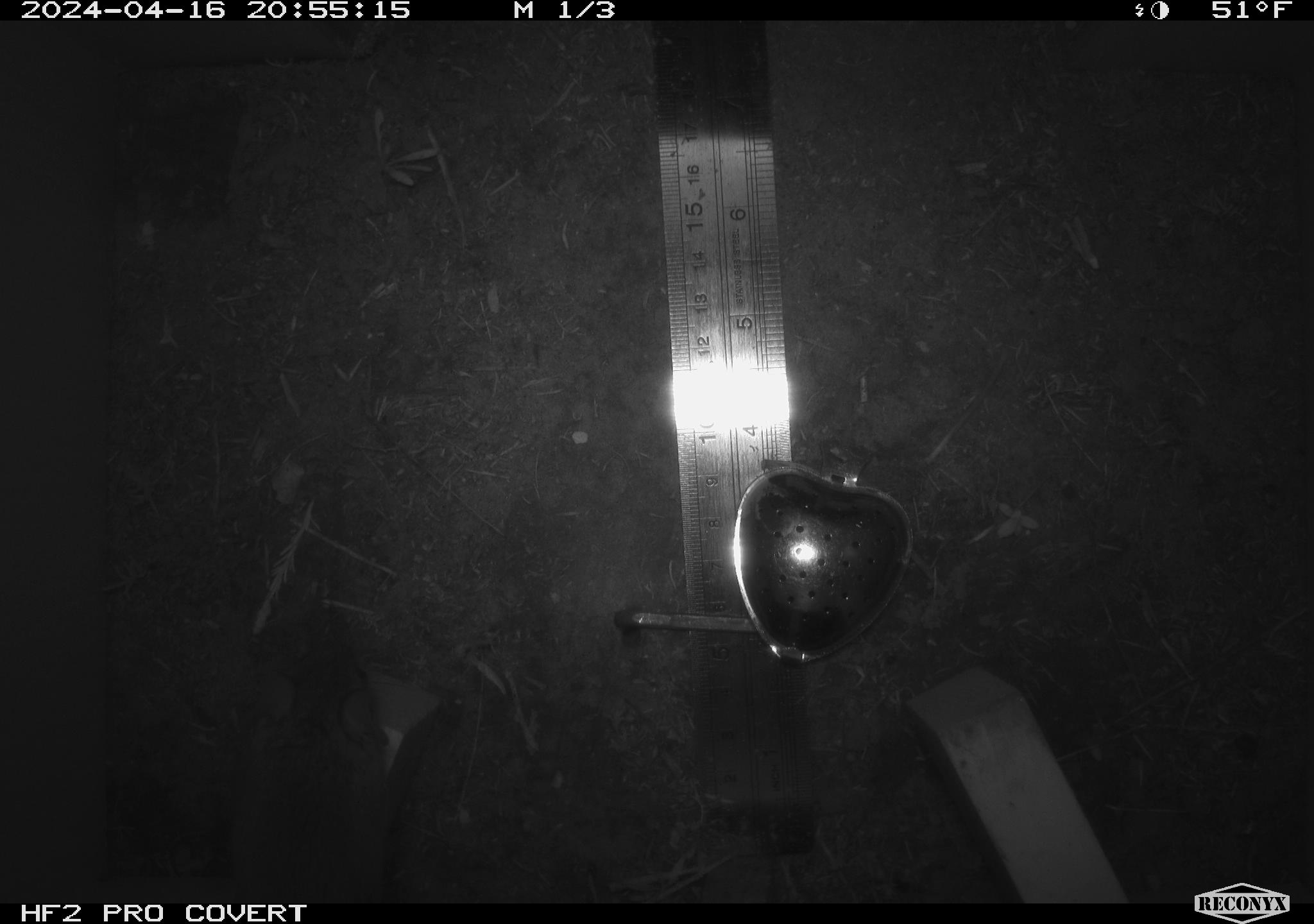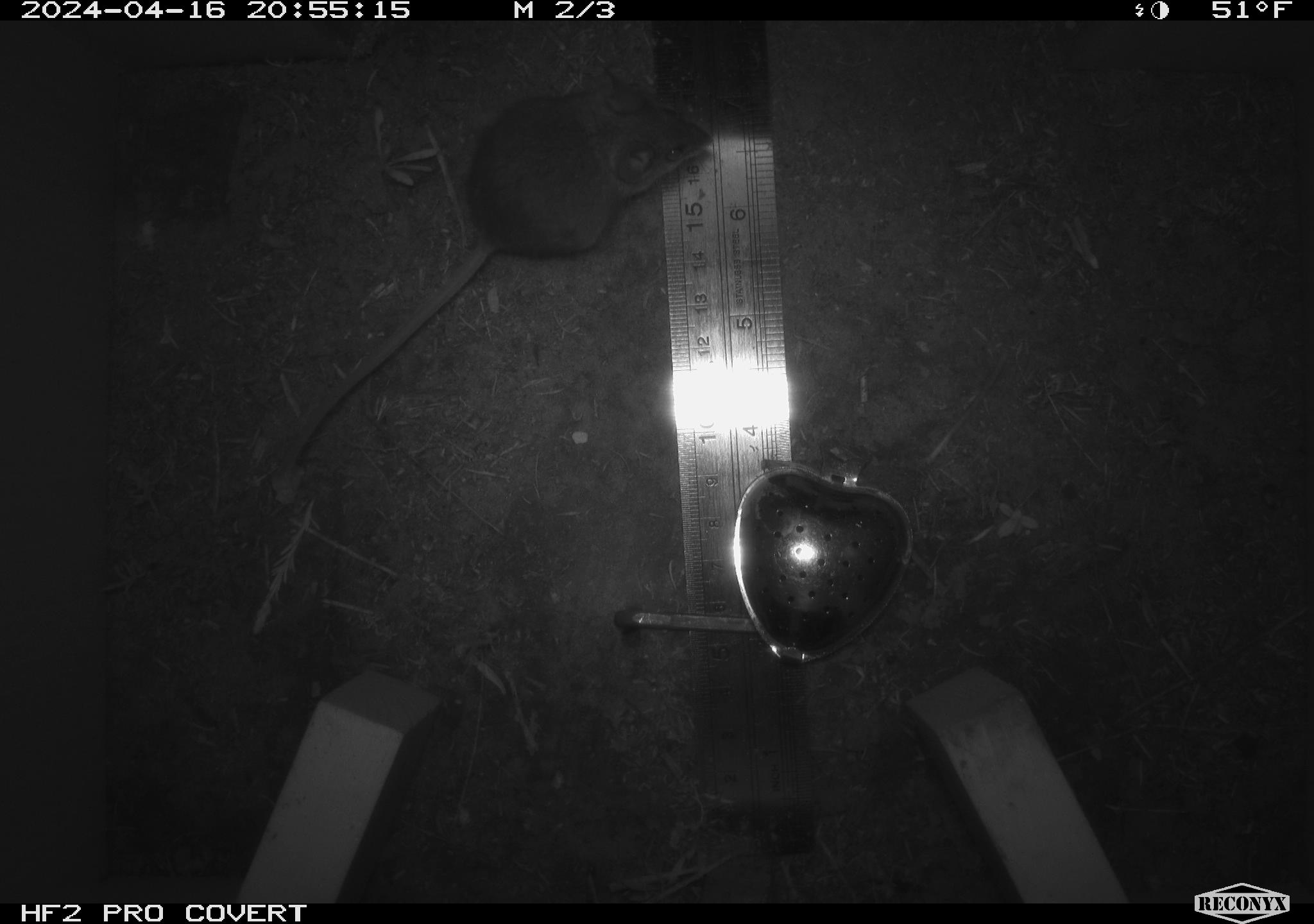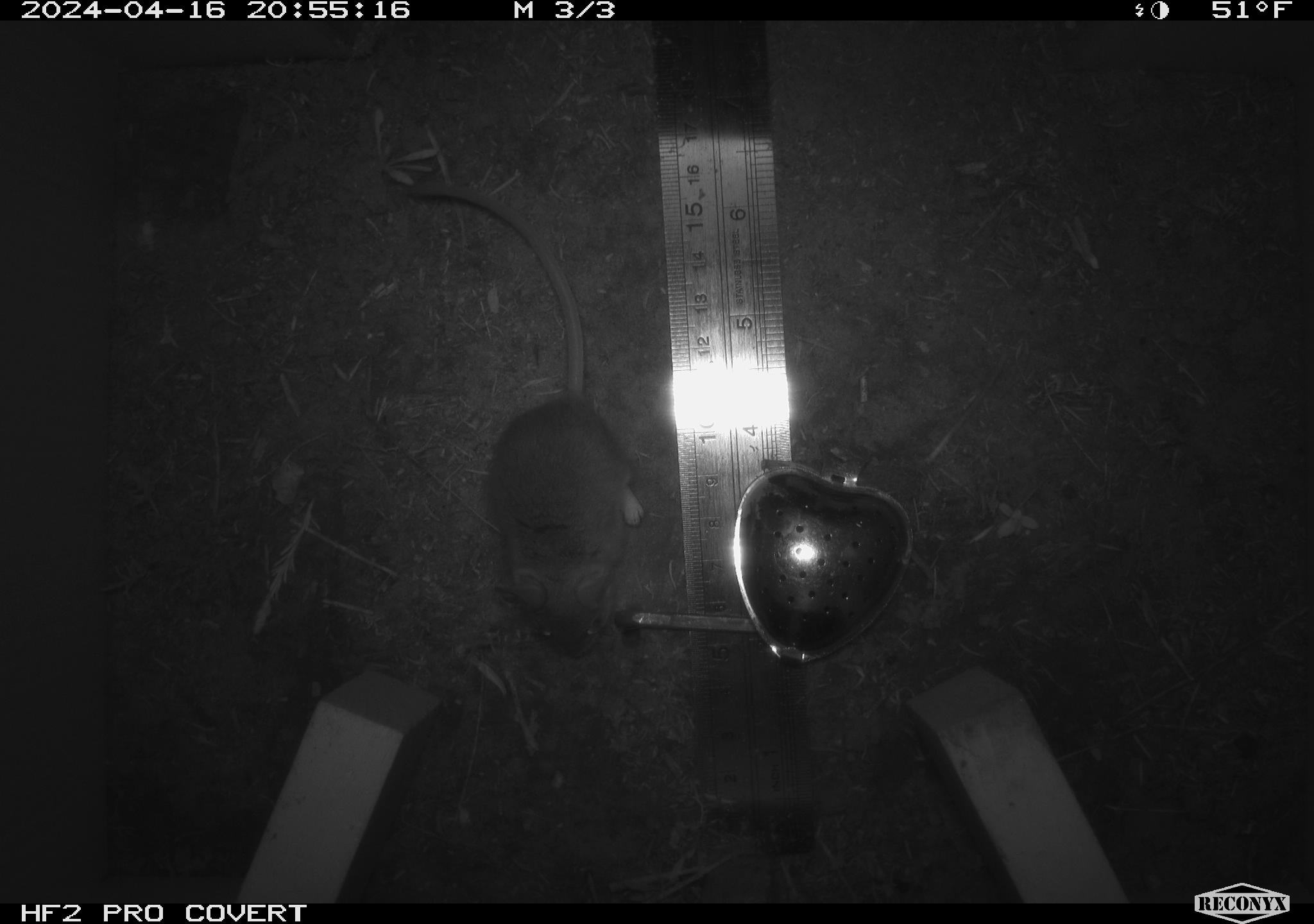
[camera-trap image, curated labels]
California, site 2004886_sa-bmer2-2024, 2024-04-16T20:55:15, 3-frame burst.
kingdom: Animalia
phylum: Chordata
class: Mammalia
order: Rodentia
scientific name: Rodentia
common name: mouse species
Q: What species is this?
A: Mouse species (Rodentia).